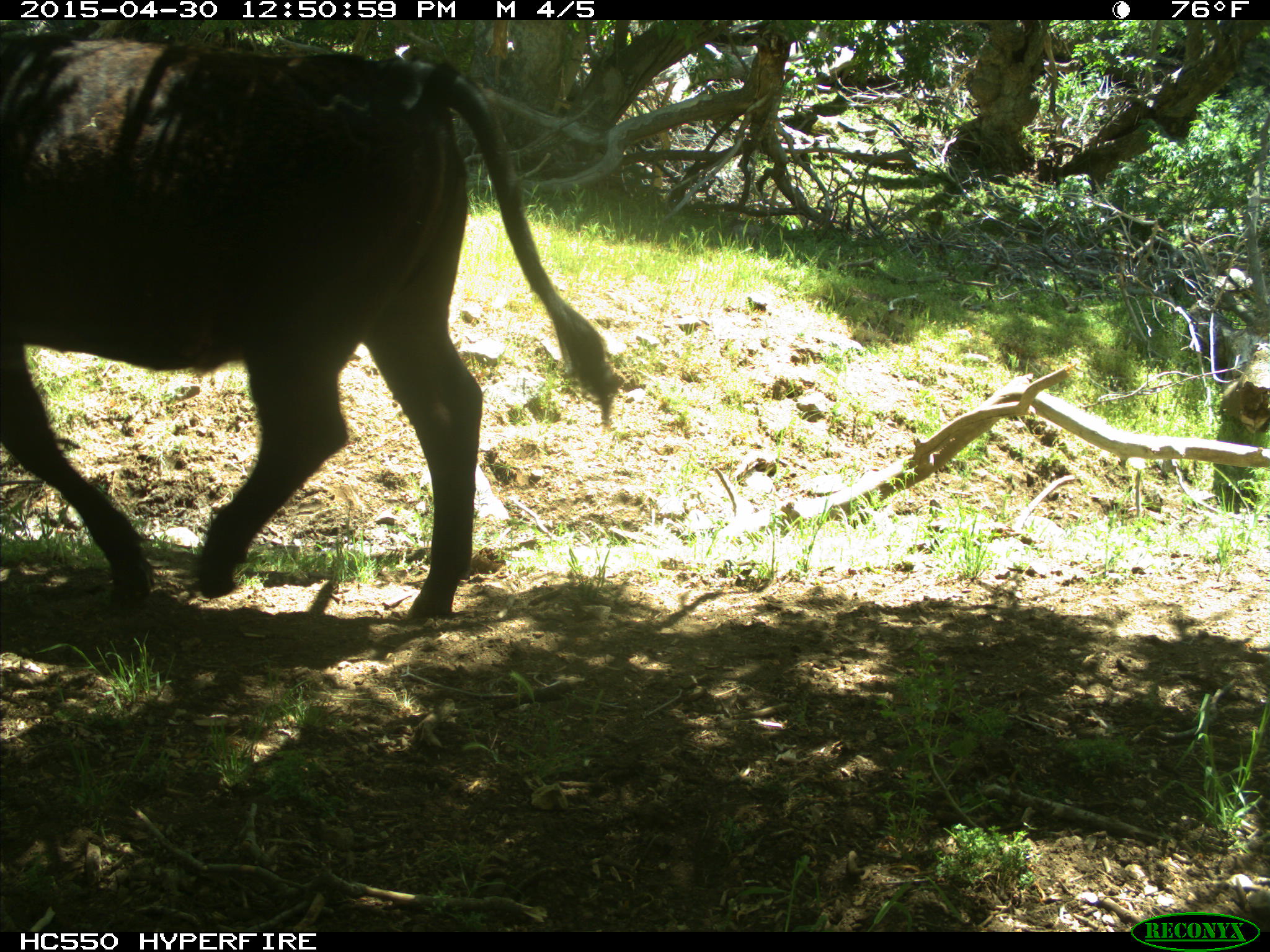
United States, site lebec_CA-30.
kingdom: Animalia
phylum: Chordata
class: Mammalia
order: Artiodactyla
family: Bovidae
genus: Bos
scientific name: Bos taurus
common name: domestic cow